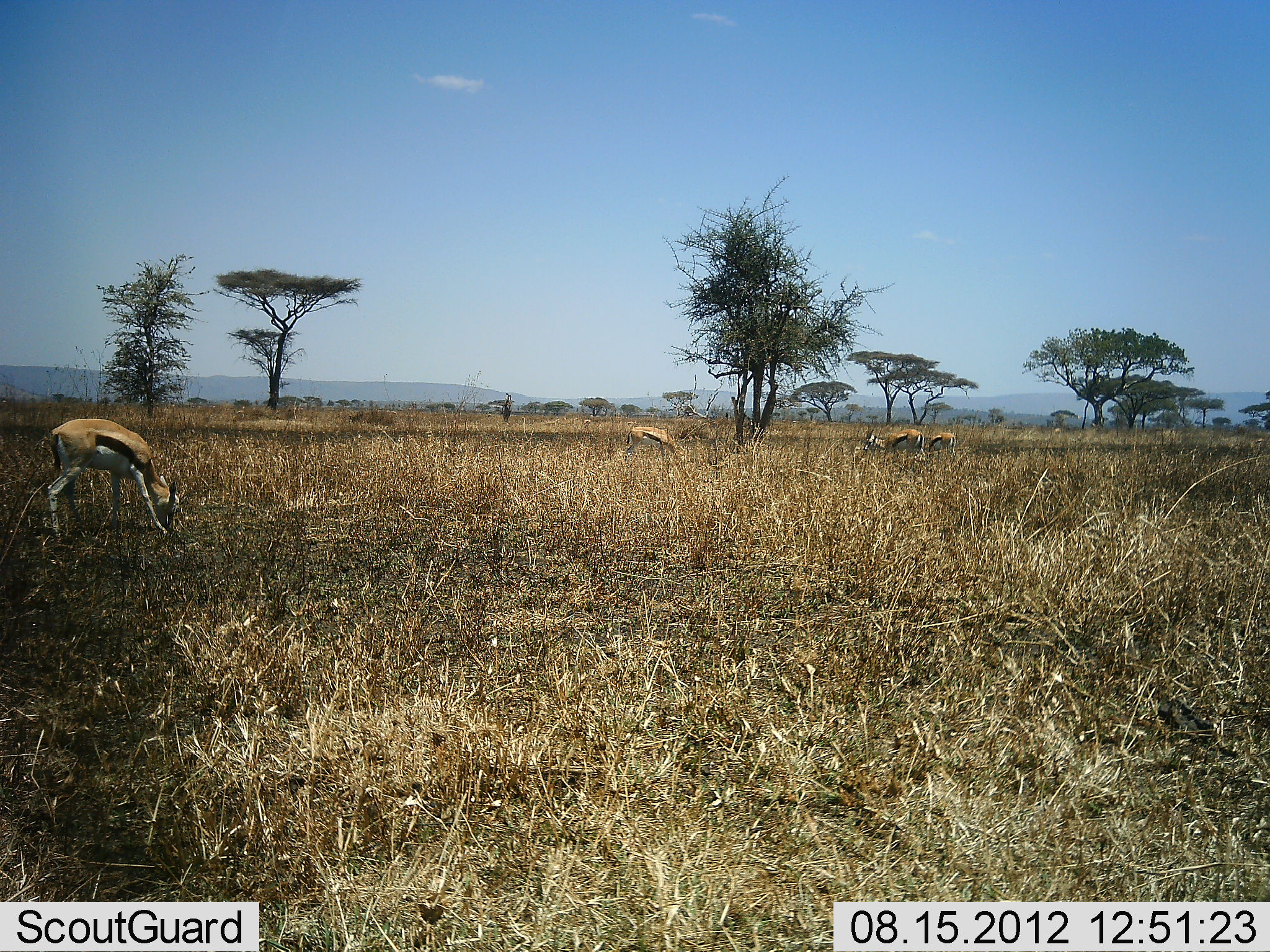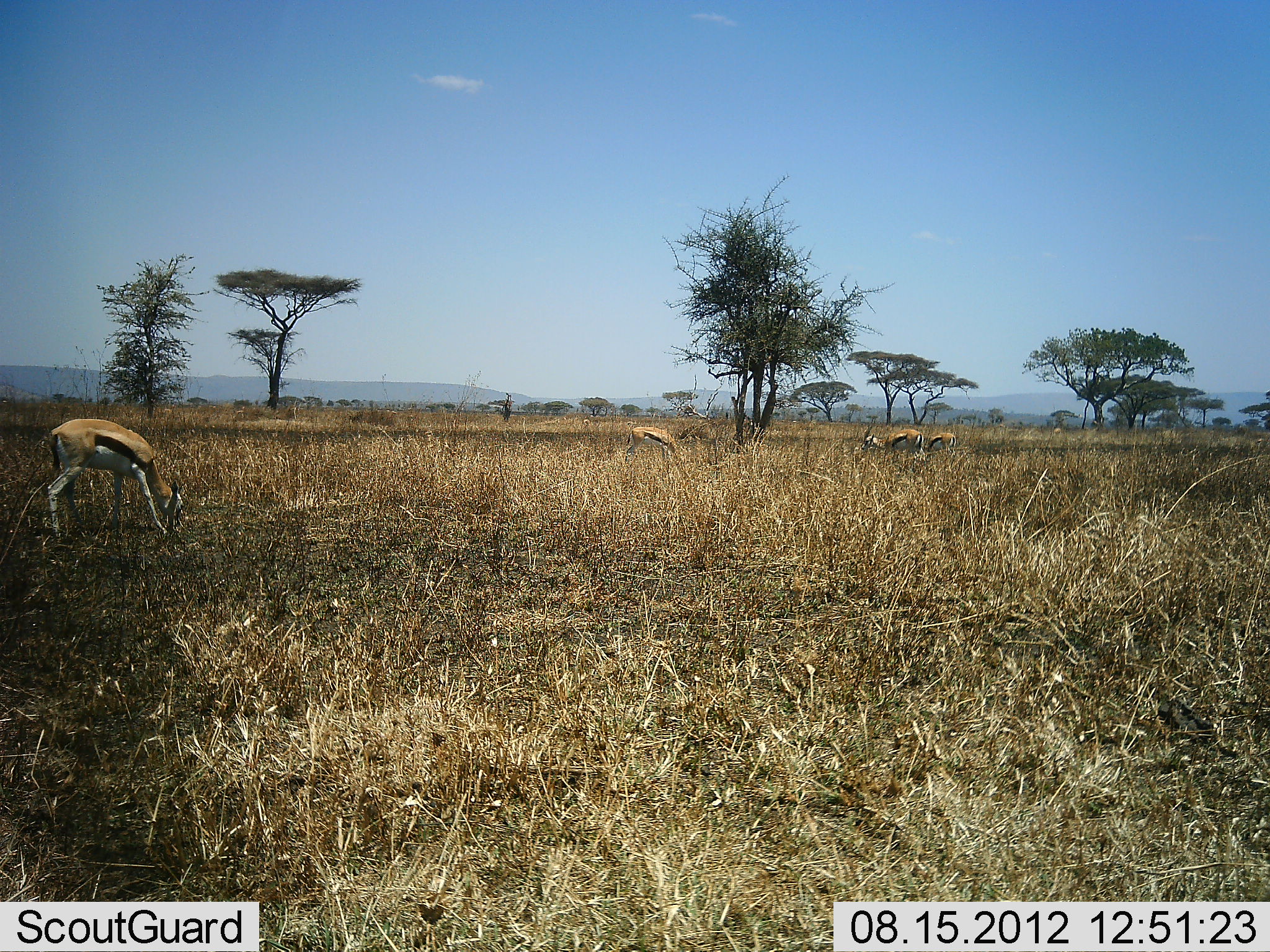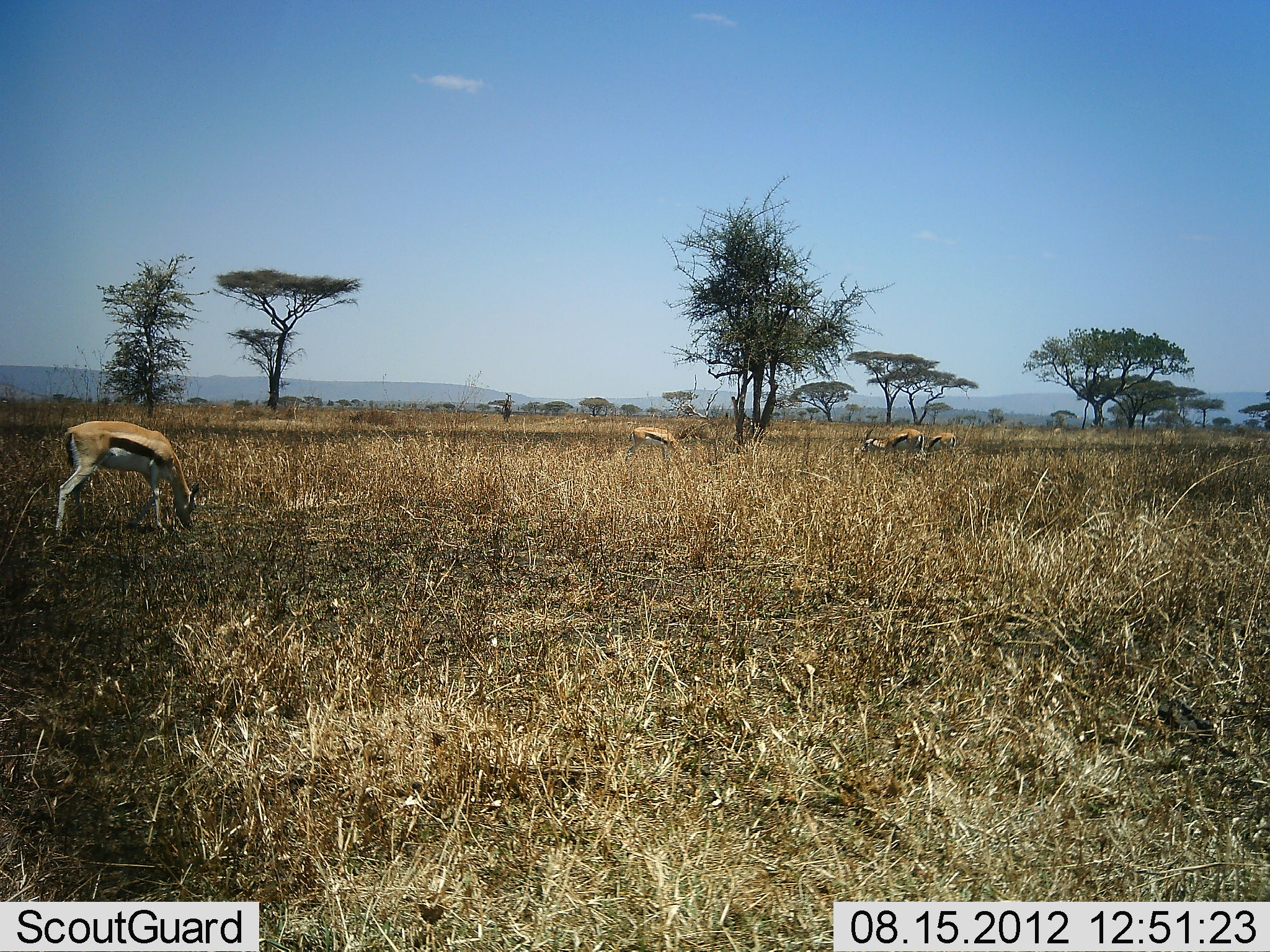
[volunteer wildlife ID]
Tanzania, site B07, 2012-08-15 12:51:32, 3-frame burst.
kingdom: Animalia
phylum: Chordata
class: Mammalia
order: Artiodactyla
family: Bovidae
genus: Eudorcas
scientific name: Eudorcas thomsonii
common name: thomson's gazelle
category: gazellethomsons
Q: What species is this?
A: Gazellethomsons (thomson's gazelle) (Eudorcas thomsonii).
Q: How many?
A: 4.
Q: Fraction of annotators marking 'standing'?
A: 20%.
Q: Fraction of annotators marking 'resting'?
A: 0%.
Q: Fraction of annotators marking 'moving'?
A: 0%.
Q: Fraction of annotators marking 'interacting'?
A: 0%.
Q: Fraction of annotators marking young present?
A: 10%.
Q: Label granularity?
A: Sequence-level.